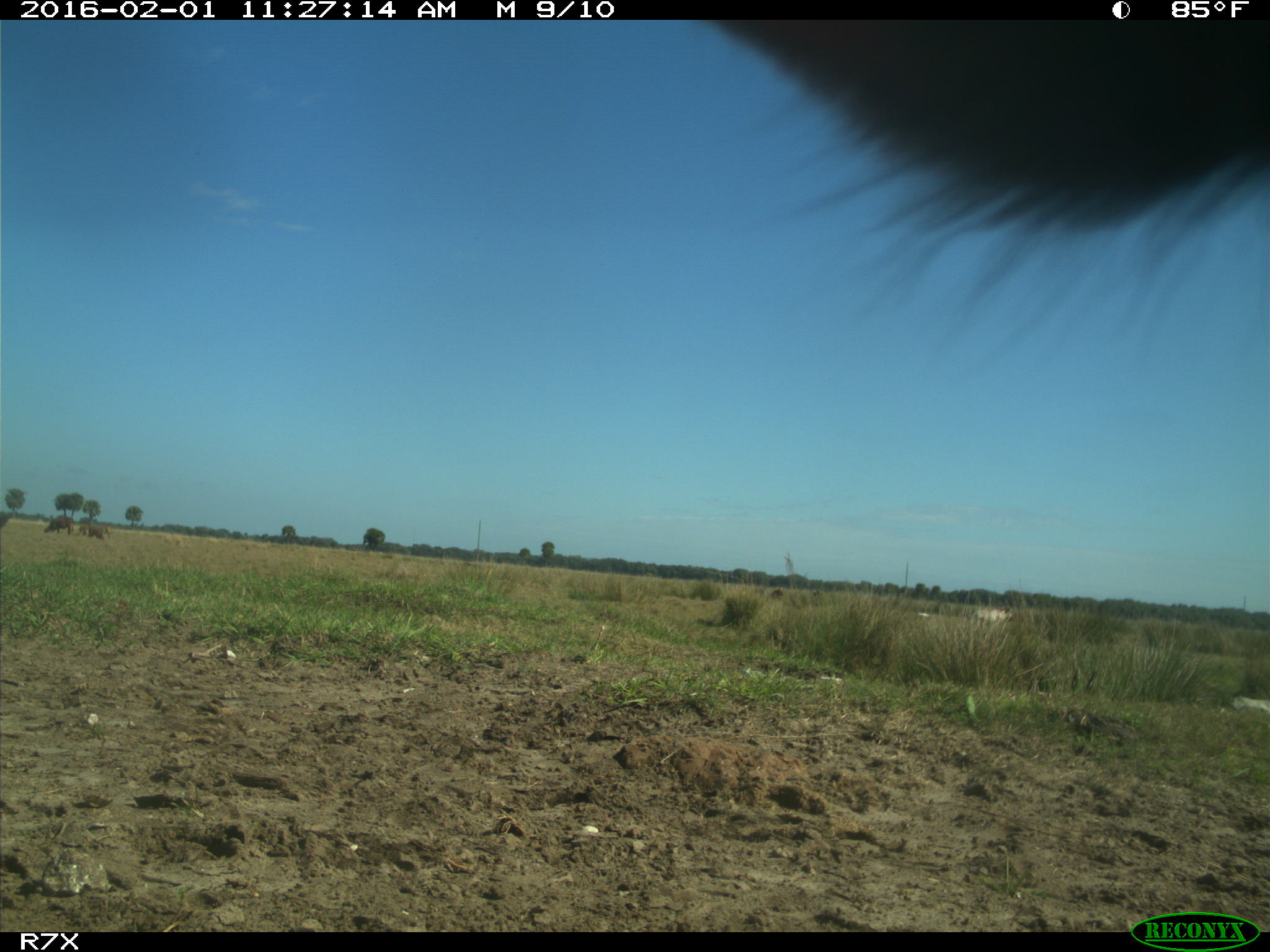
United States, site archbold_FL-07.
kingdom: Animalia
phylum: Chordata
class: Mammalia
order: Artiodactyla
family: Bovidae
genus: Bos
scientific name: Bos taurus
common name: domestic cow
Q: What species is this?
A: Bos taurus (domestic cow).